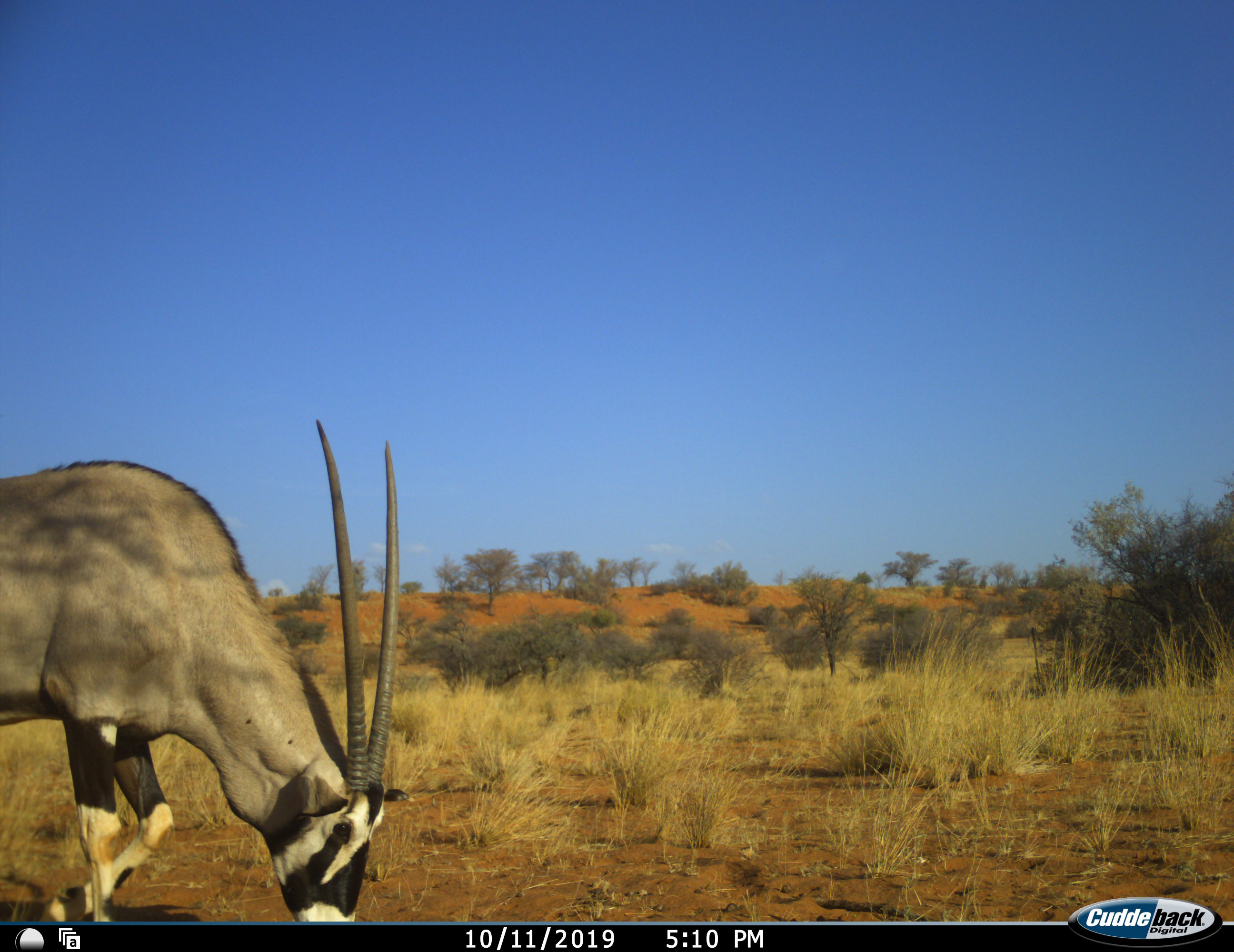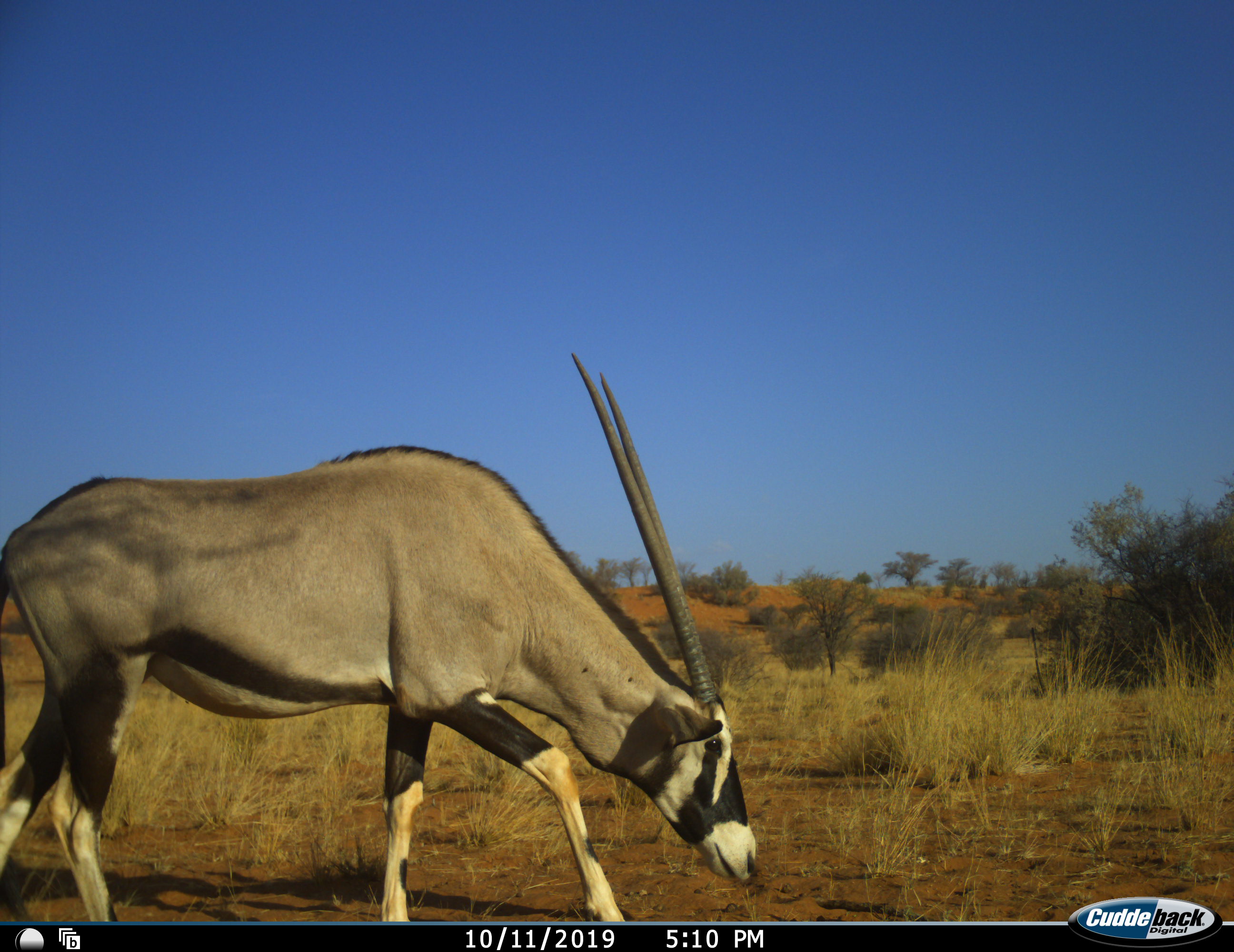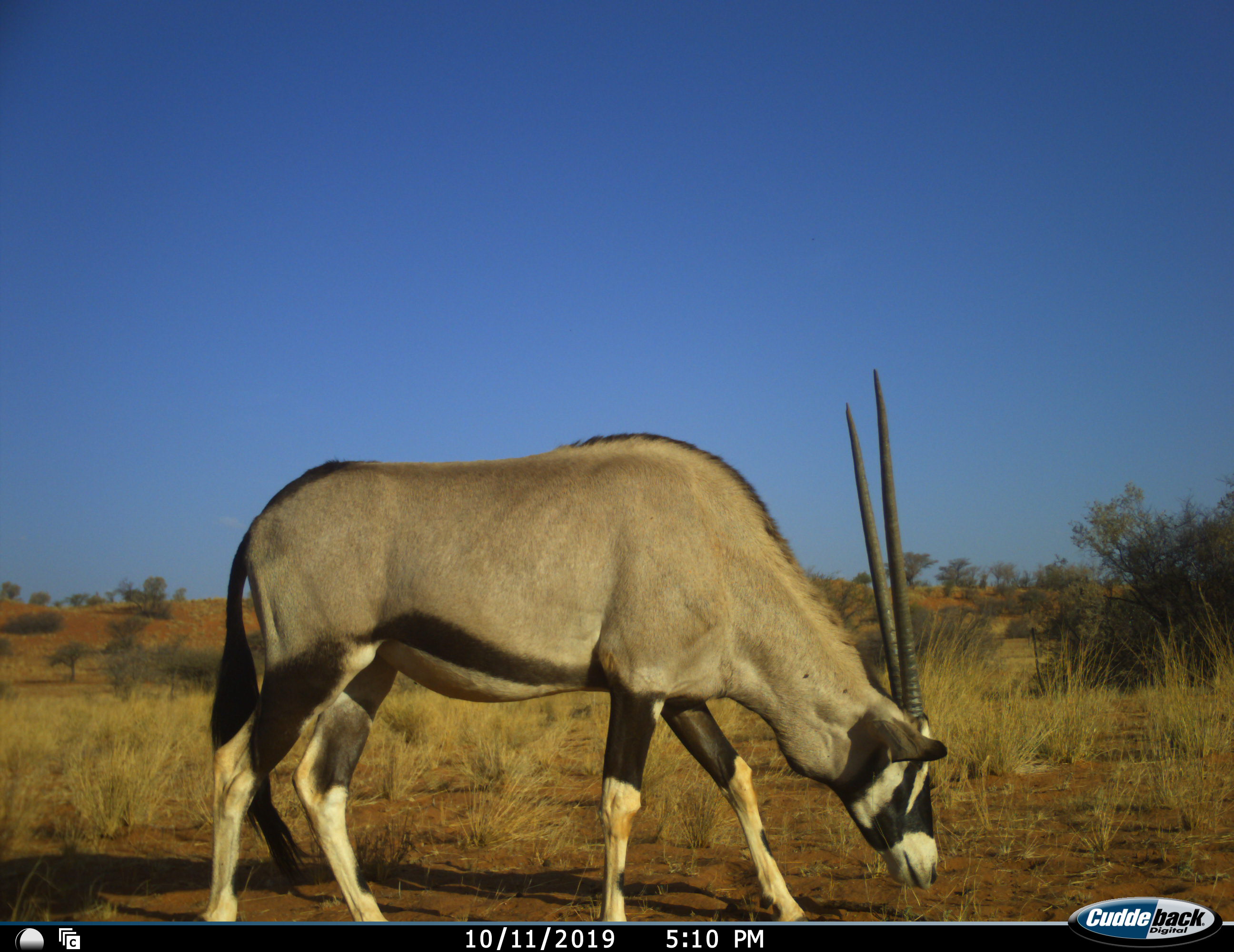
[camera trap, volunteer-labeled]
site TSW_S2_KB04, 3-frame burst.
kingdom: Animalia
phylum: Chordata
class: Mammalia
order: Artiodactyla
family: Bovidae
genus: Oryx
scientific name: Oryx gazella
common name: gemsbok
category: oryx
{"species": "oryx (gemsbok) (Oryx gazella)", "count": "1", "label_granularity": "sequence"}